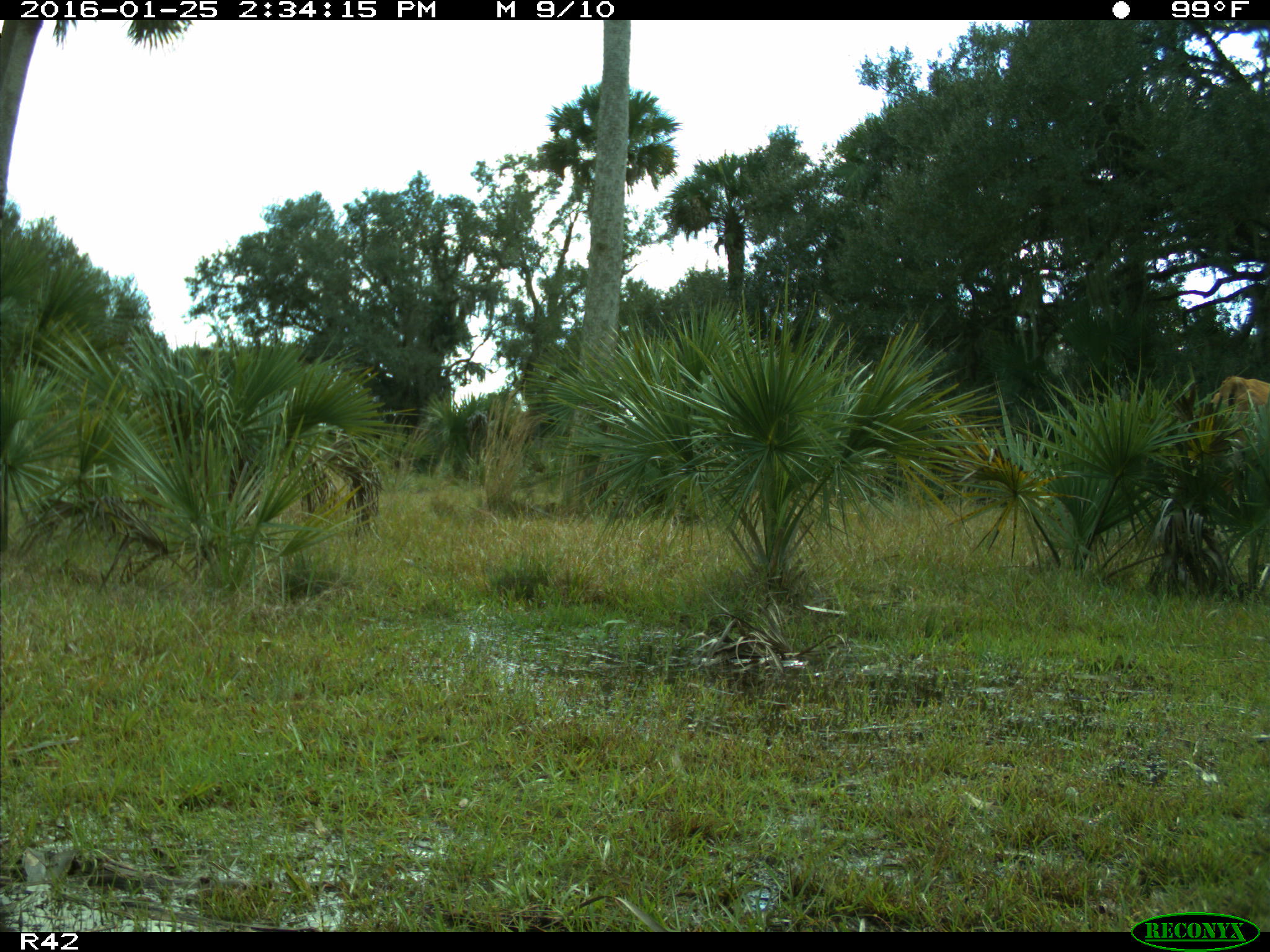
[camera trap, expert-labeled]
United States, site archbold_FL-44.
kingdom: Animalia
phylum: Chordata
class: Mammalia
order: Artiodactyla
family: Bovidae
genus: Bos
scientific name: Bos taurus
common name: domestic cow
Bos taurus (domestic cow).